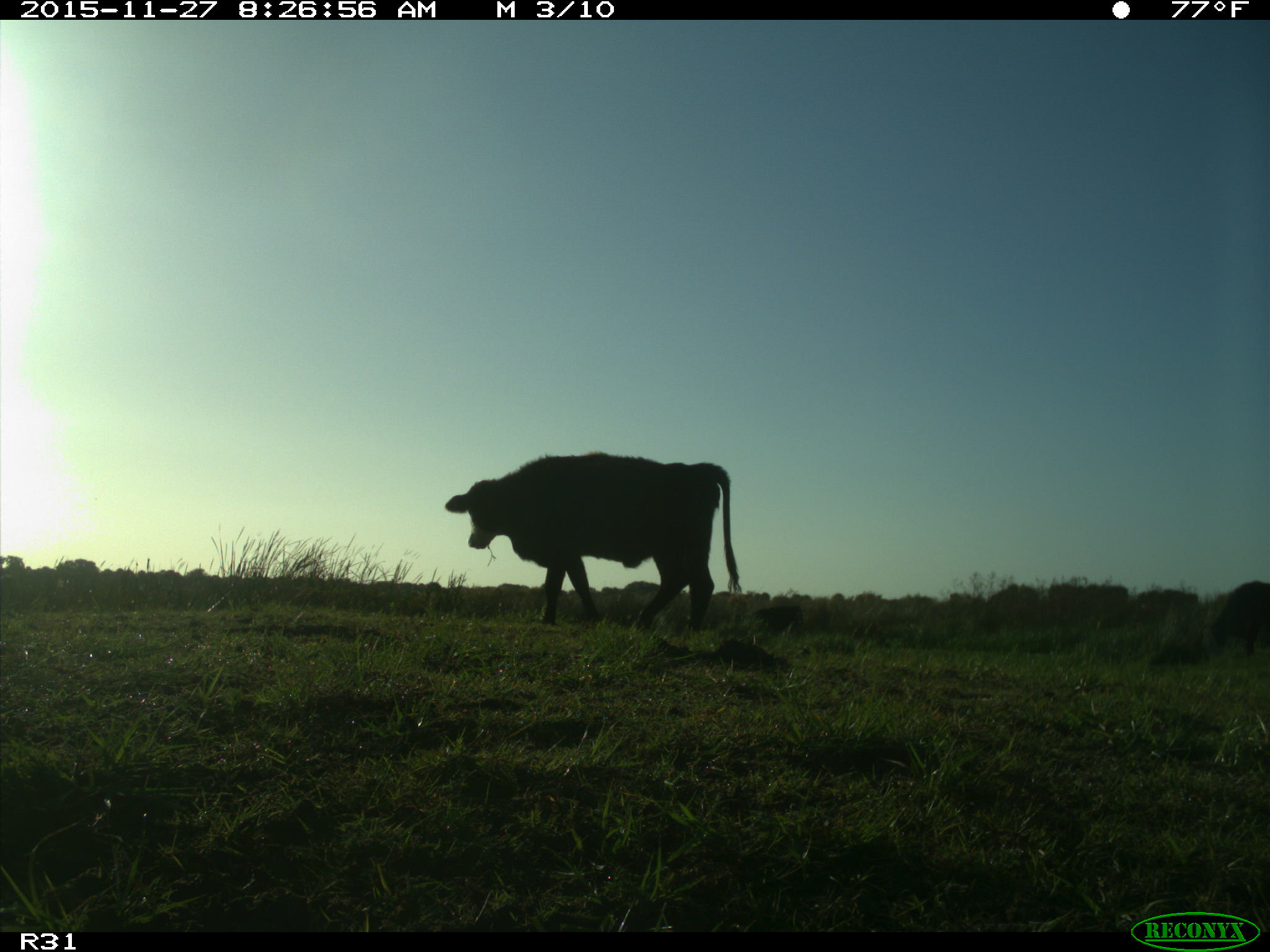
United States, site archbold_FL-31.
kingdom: Animalia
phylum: Chordata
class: Mammalia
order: Artiodactyla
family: Bovidae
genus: Bos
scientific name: Bos taurus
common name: domestic cow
Bos taurus (domestic cow).